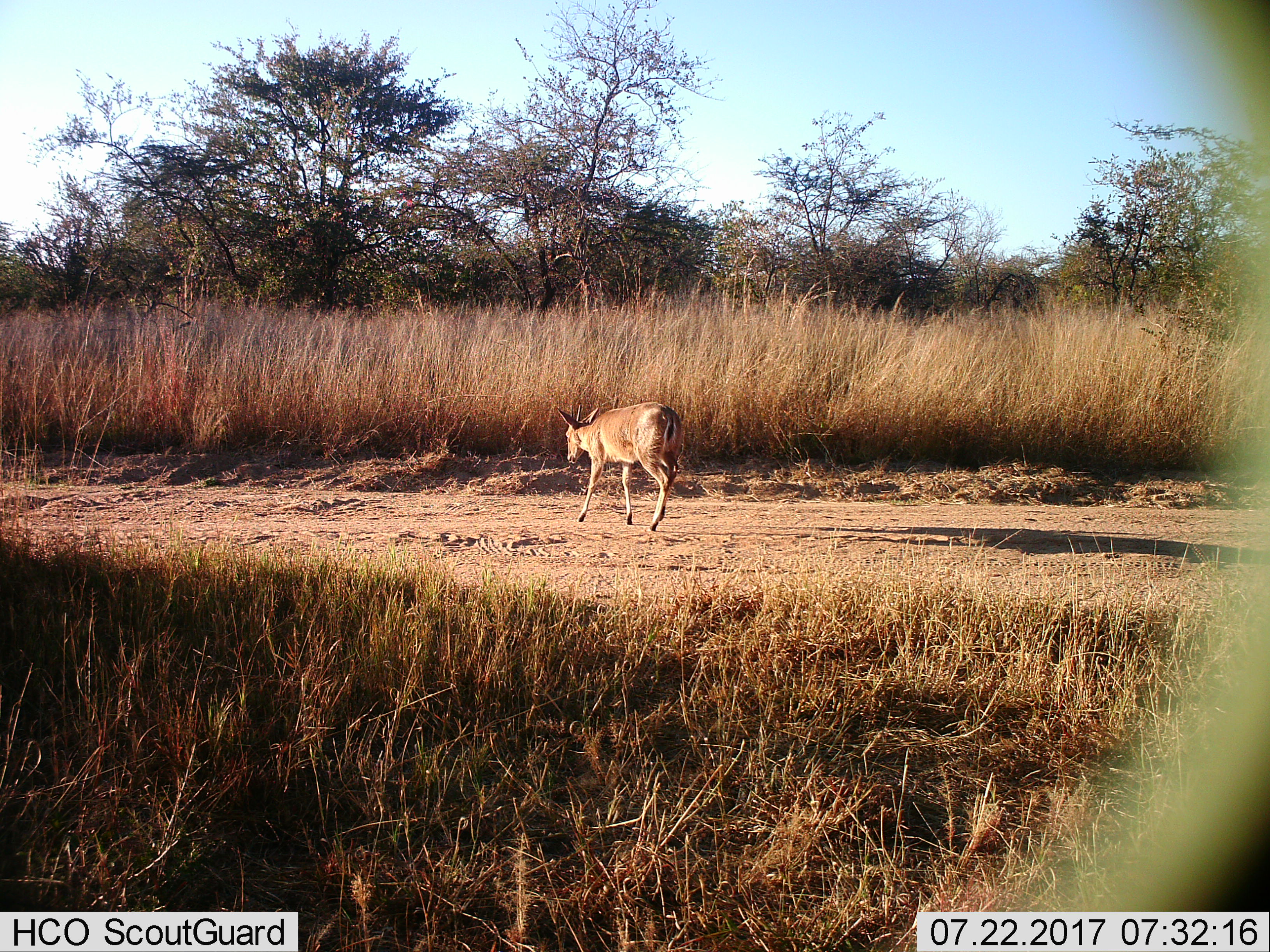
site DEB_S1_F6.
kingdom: Animalia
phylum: Chordata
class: Mammalia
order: Artiodactyla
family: Bovidae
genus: Sylvicapra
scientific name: Sylvicapra grimmia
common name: common duiker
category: duikercommongrey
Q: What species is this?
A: Duikercommongrey (common duiker) (Sylvicapra grimmia).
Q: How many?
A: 1.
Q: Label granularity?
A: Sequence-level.